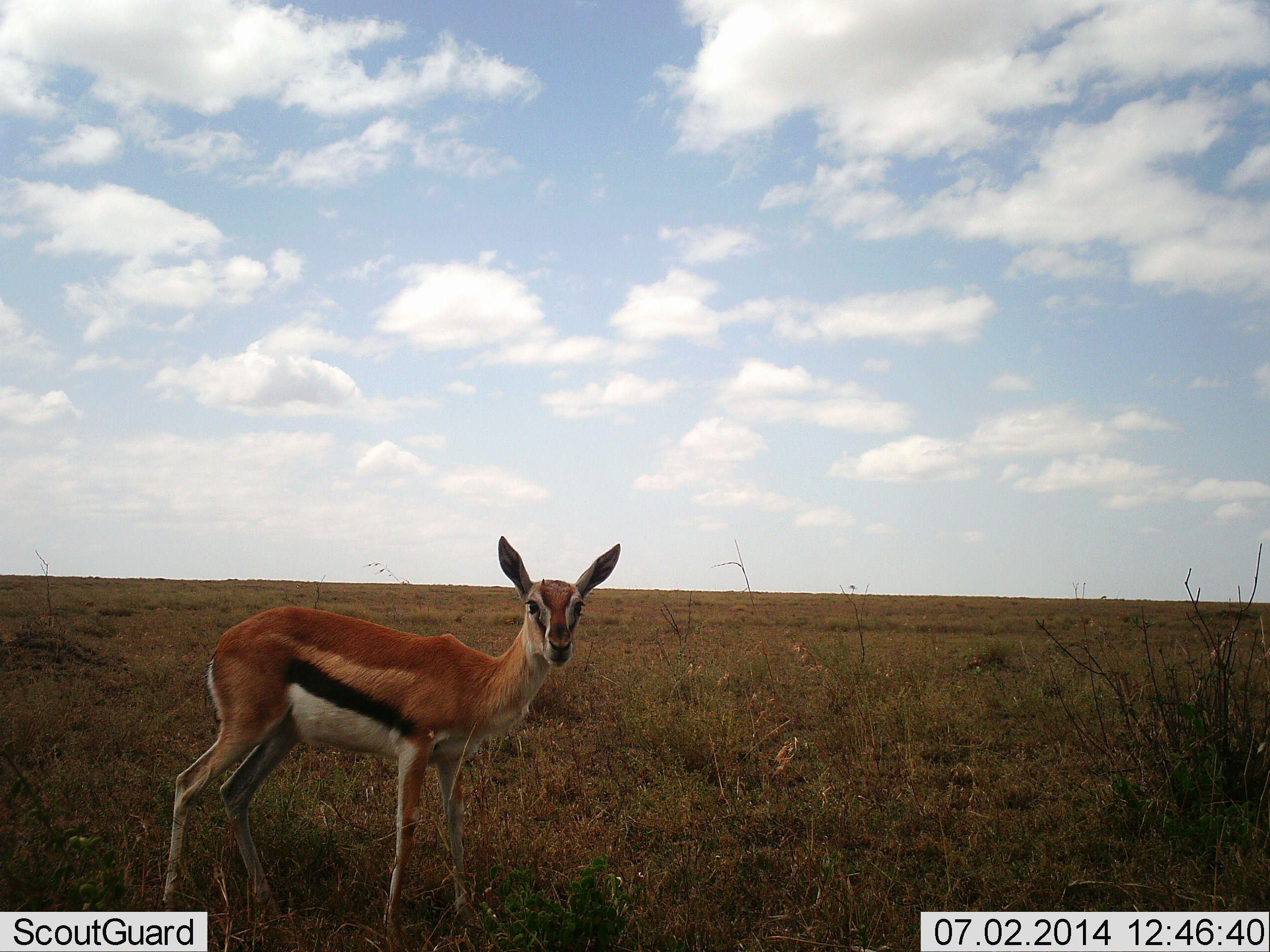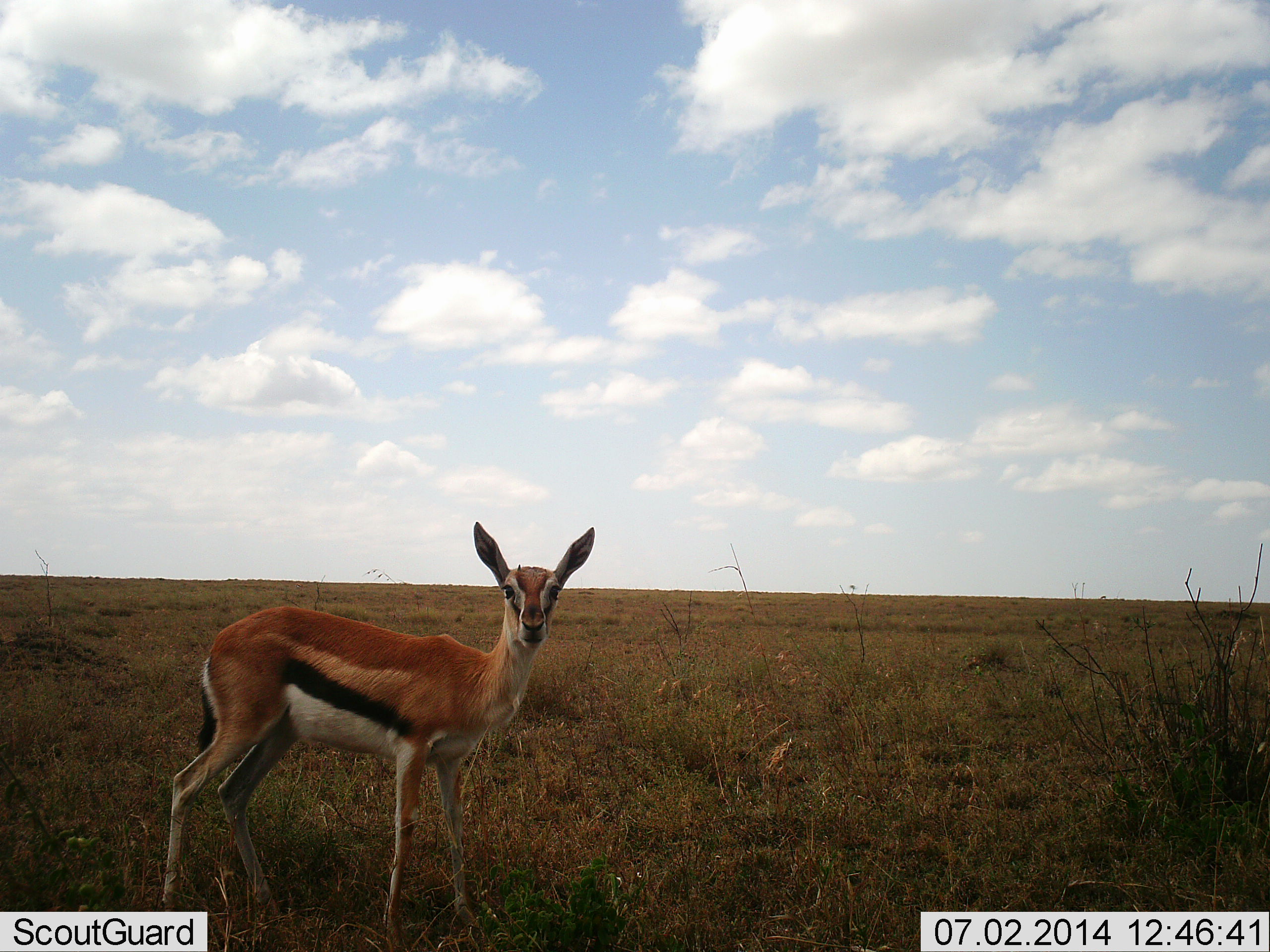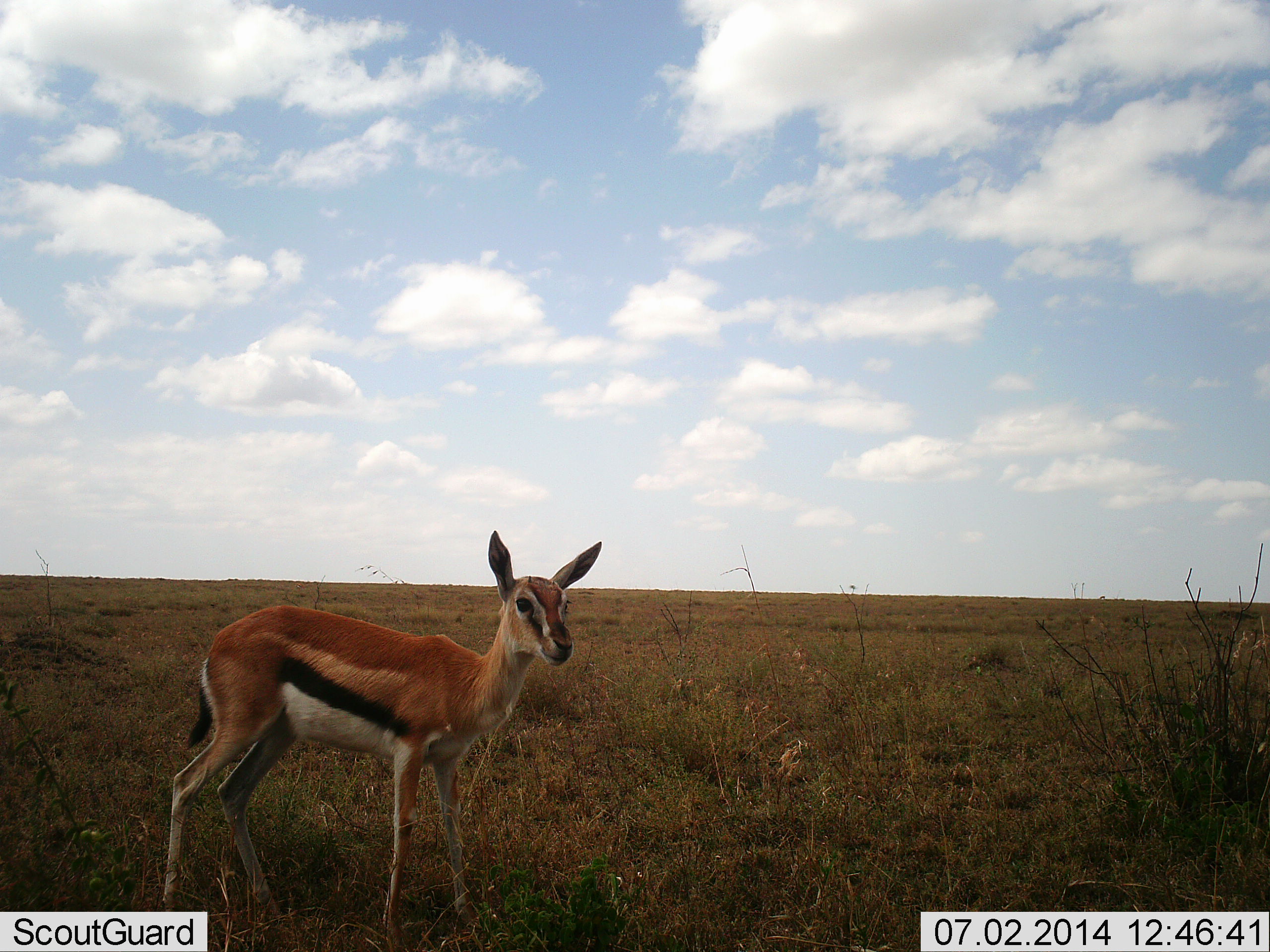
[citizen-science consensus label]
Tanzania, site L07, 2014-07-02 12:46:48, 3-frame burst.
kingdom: Animalia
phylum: Chordata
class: Mammalia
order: Artiodactyla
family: Bovidae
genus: Eudorcas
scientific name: Eudorcas thomsonii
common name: thomson's gazelle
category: gazellethomsons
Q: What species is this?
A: Gazellethomsons (thomson's gazelle) (Eudorcas thomsonii).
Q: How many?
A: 1.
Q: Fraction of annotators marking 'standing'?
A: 80%.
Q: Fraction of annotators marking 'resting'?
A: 0%.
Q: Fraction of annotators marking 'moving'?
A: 30%.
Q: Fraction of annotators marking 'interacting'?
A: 0%.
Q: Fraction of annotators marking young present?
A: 0%.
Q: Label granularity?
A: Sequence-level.